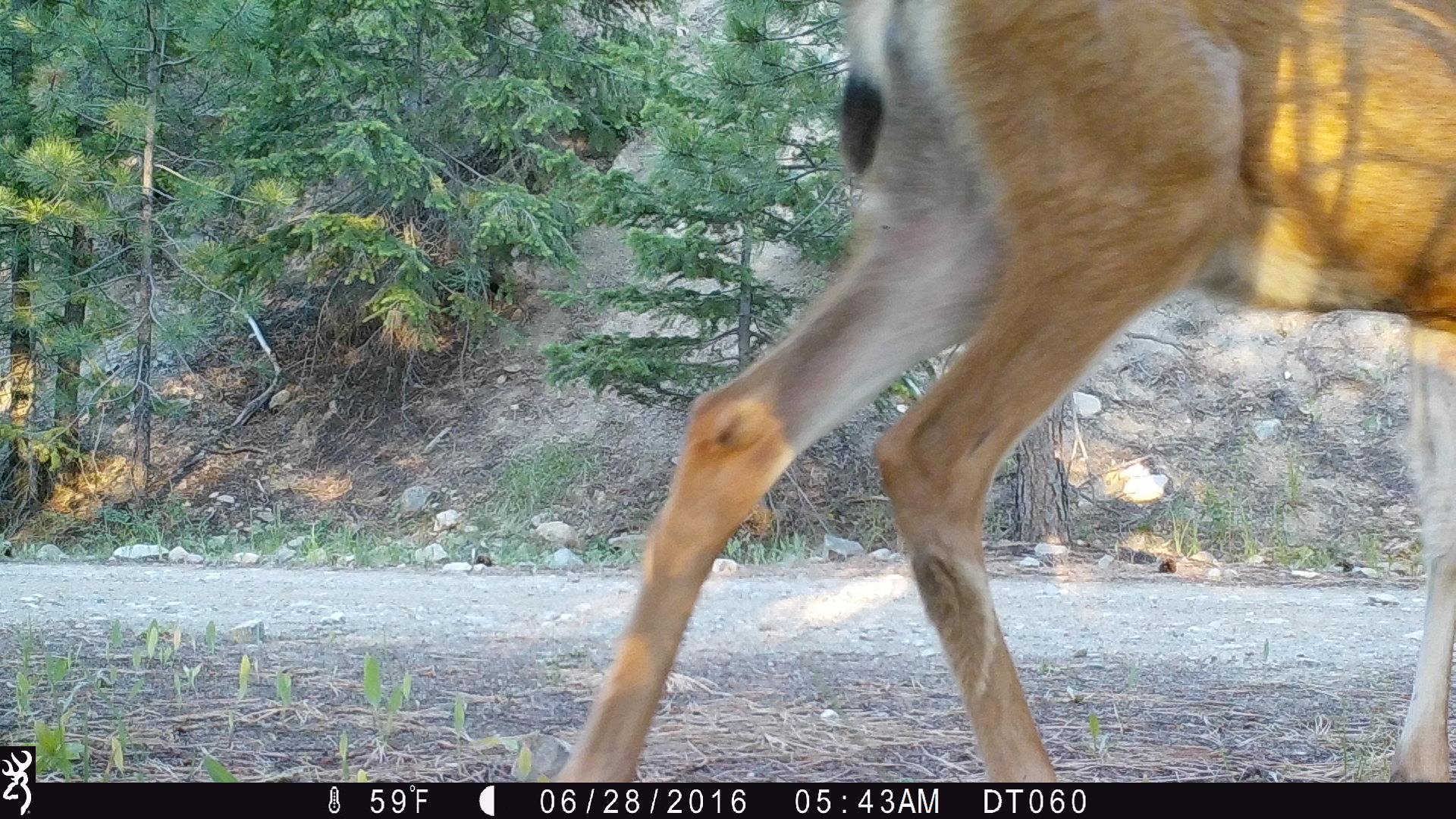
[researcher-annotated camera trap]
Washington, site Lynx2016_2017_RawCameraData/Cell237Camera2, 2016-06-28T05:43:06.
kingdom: Animalia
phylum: Chordata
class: Mammalia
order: Artiodactyla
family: Cervidae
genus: Odocoileus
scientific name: Odocoileus hemionus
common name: mule deer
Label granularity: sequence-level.